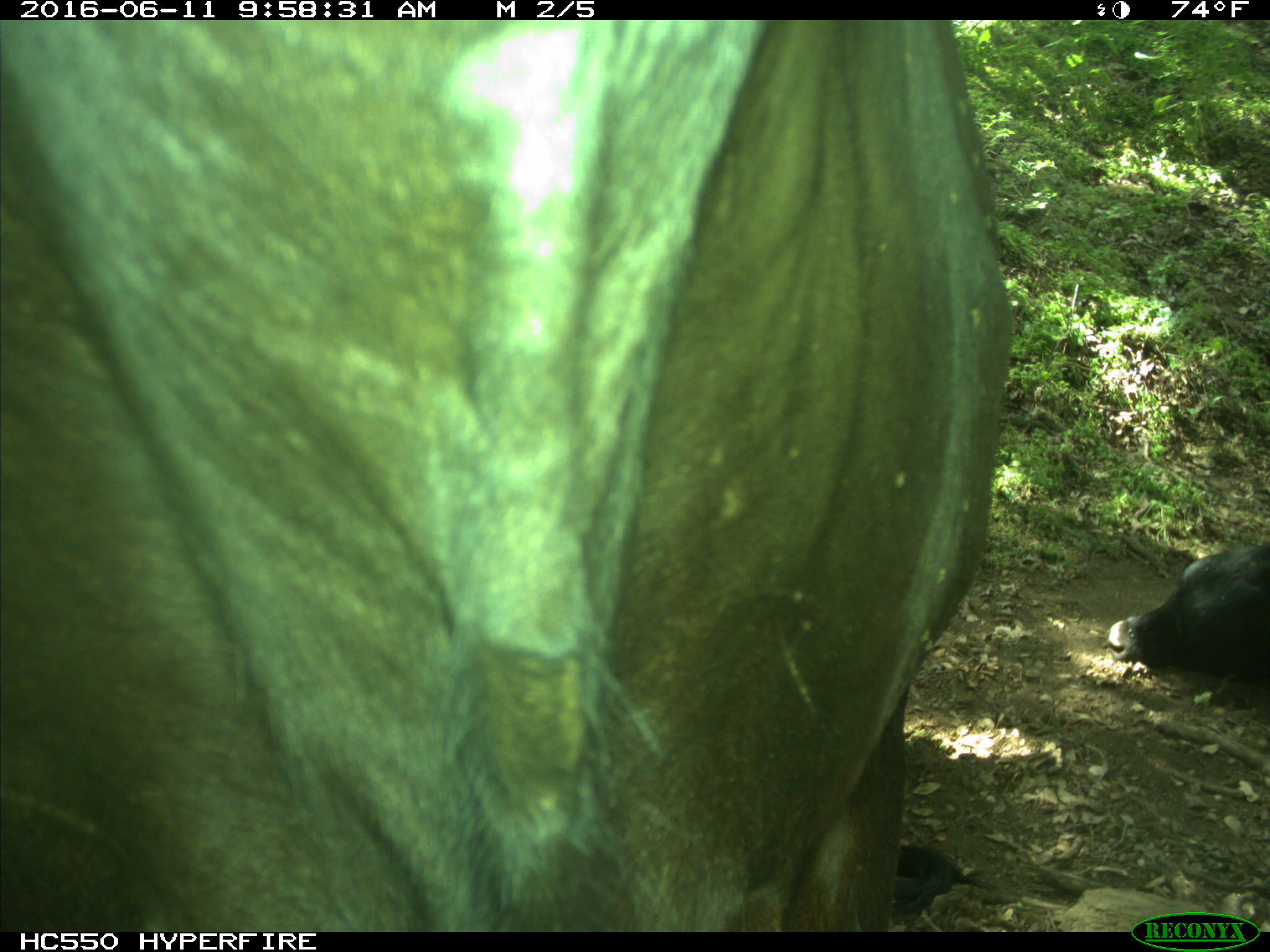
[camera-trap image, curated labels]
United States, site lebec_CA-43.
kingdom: Animalia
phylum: Chordata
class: Mammalia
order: Artiodactyla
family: Bovidae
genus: Bos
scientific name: Bos taurus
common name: domestic cow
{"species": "Bos taurus (domestic cow)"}